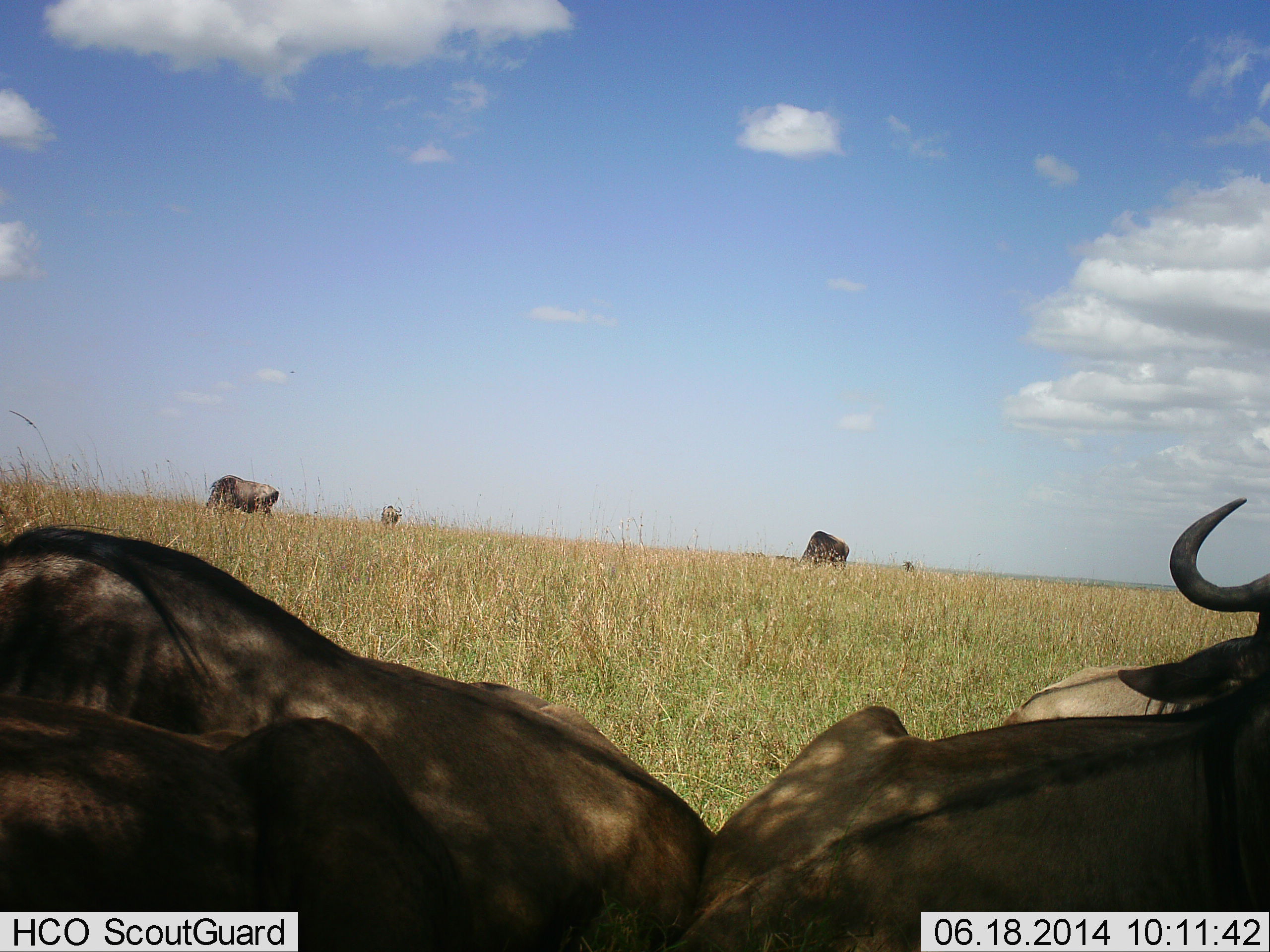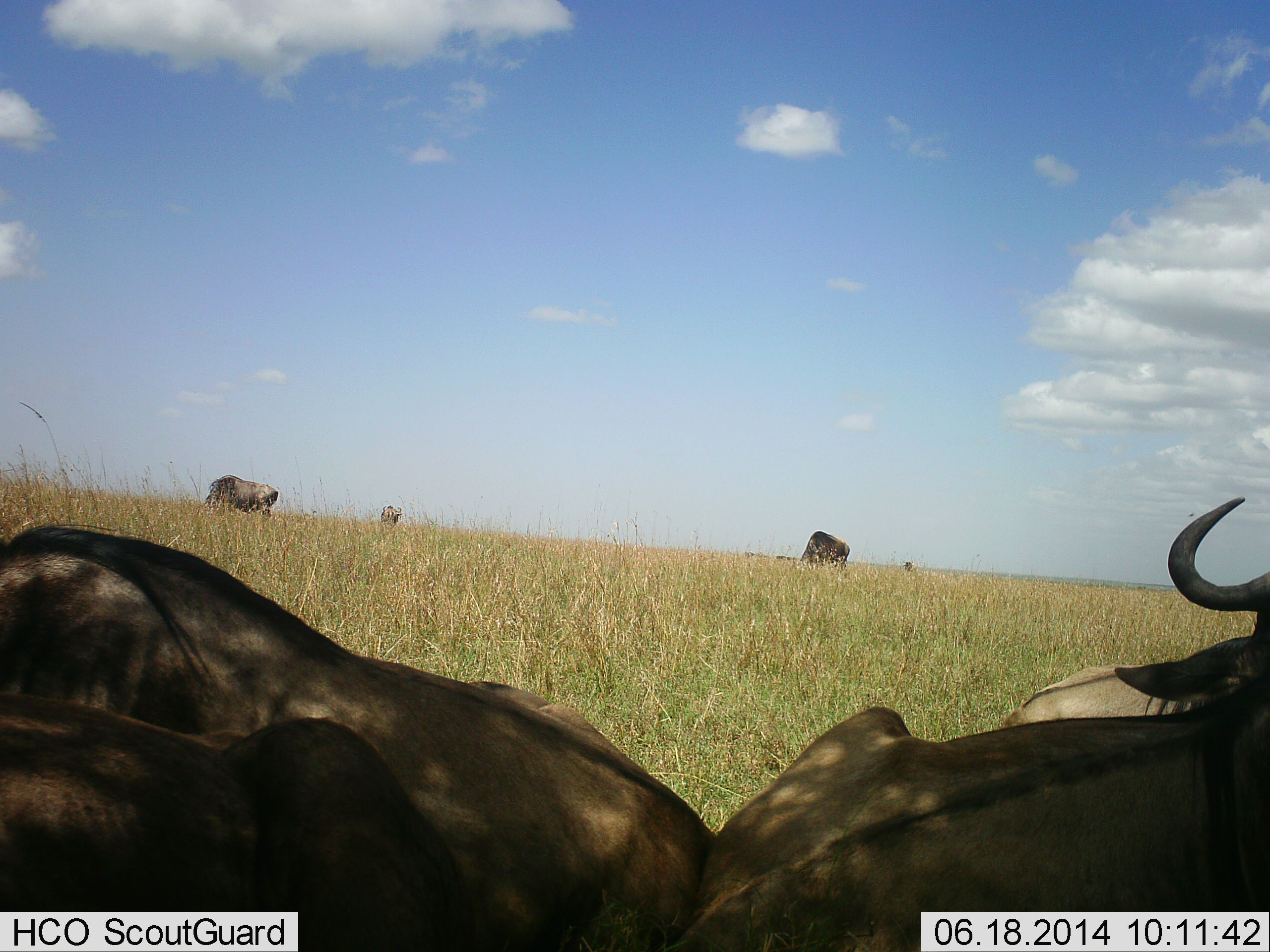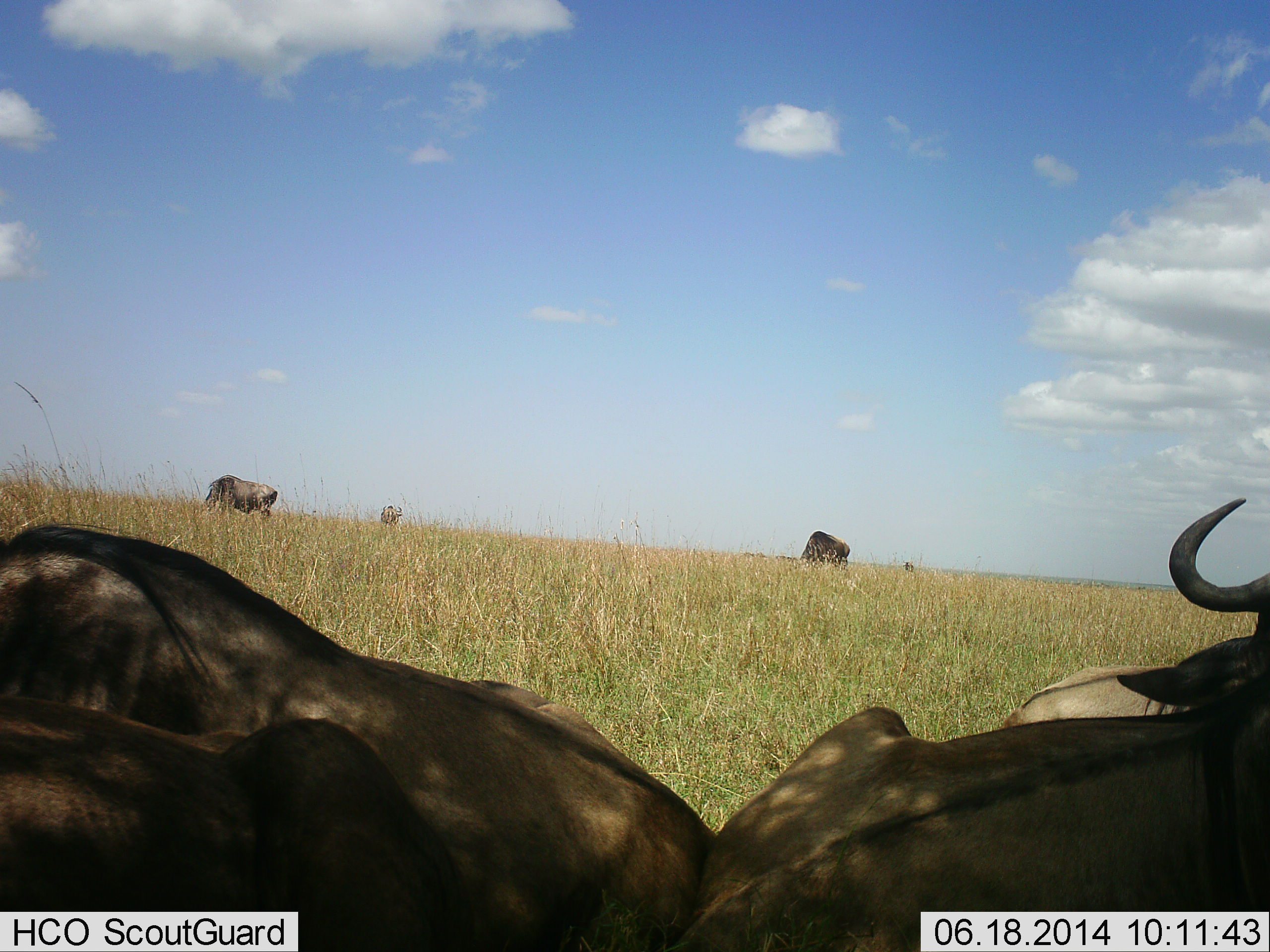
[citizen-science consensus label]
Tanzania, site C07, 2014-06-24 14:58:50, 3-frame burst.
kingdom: Animalia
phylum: Chordata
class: Mammalia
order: Artiodactyla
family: Bovidae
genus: Connochaetes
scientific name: Connochaetes taurinus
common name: blue wildebeest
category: wildebeest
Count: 7.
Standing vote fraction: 90%.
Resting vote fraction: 100%.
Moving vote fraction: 10%.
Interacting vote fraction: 10%.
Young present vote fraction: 0%.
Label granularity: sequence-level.